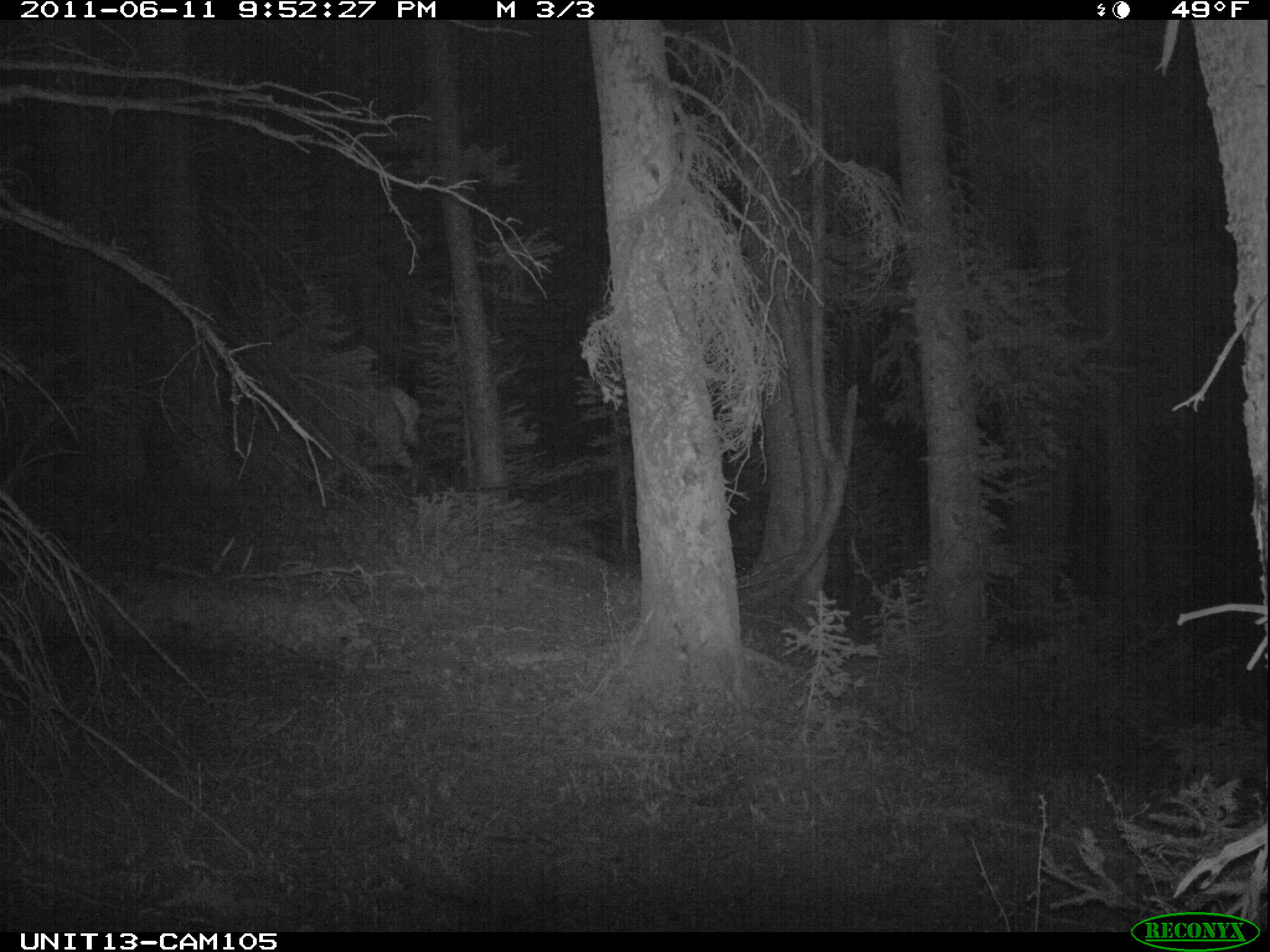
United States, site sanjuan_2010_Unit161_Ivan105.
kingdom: Animalia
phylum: Chordata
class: Mammalia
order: Artiodactyla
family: Cervidae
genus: Cervus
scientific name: Cervus elaphus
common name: red deer